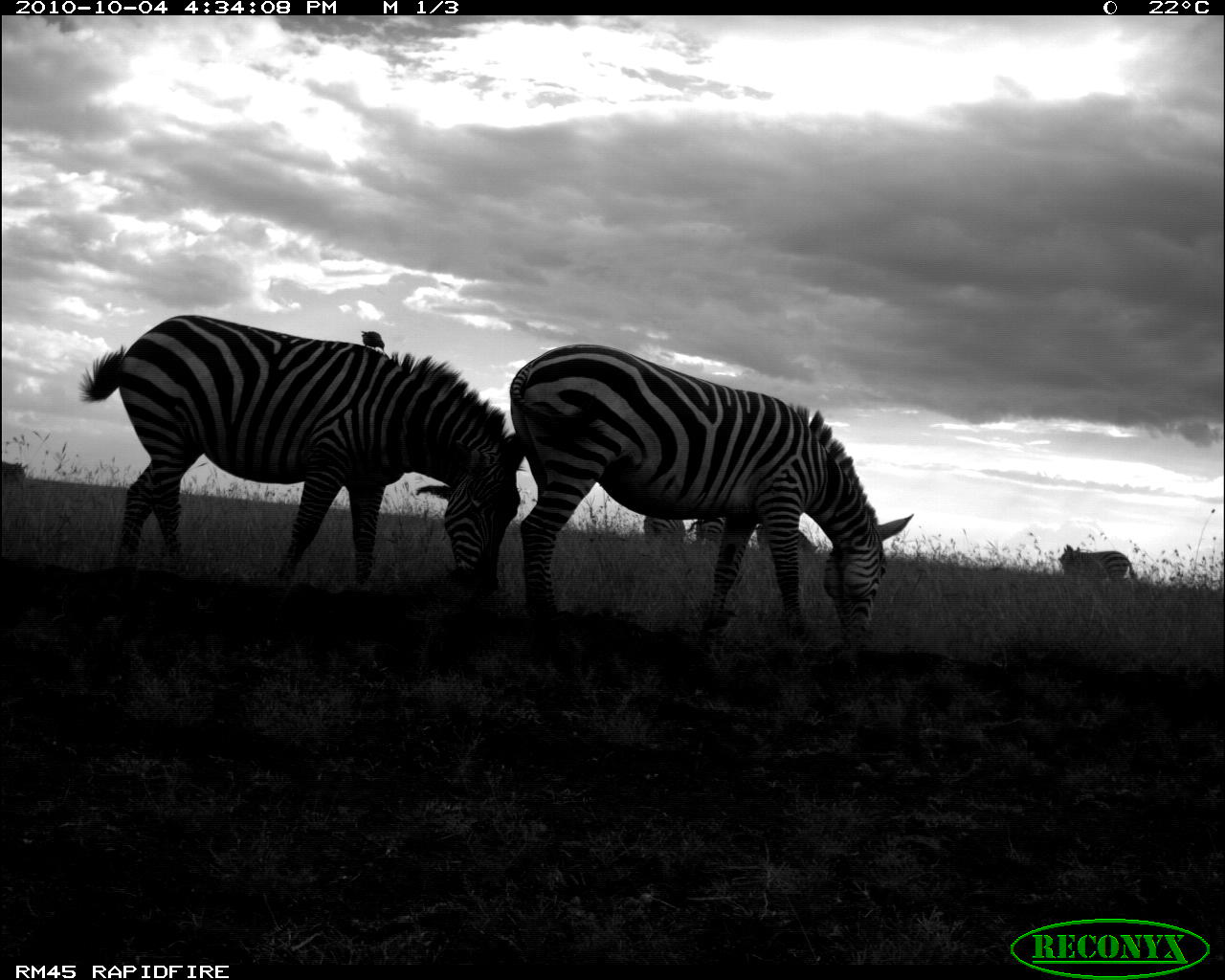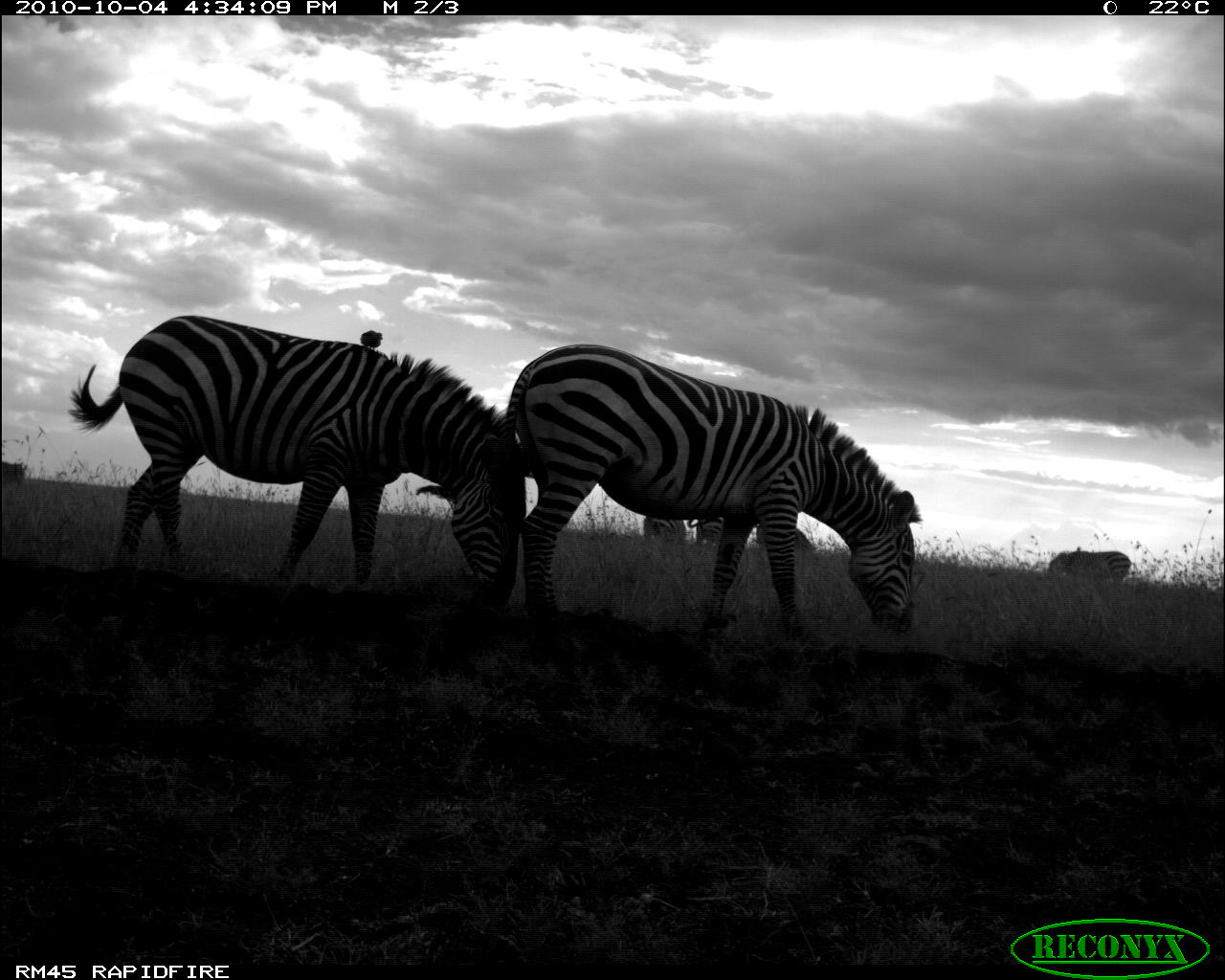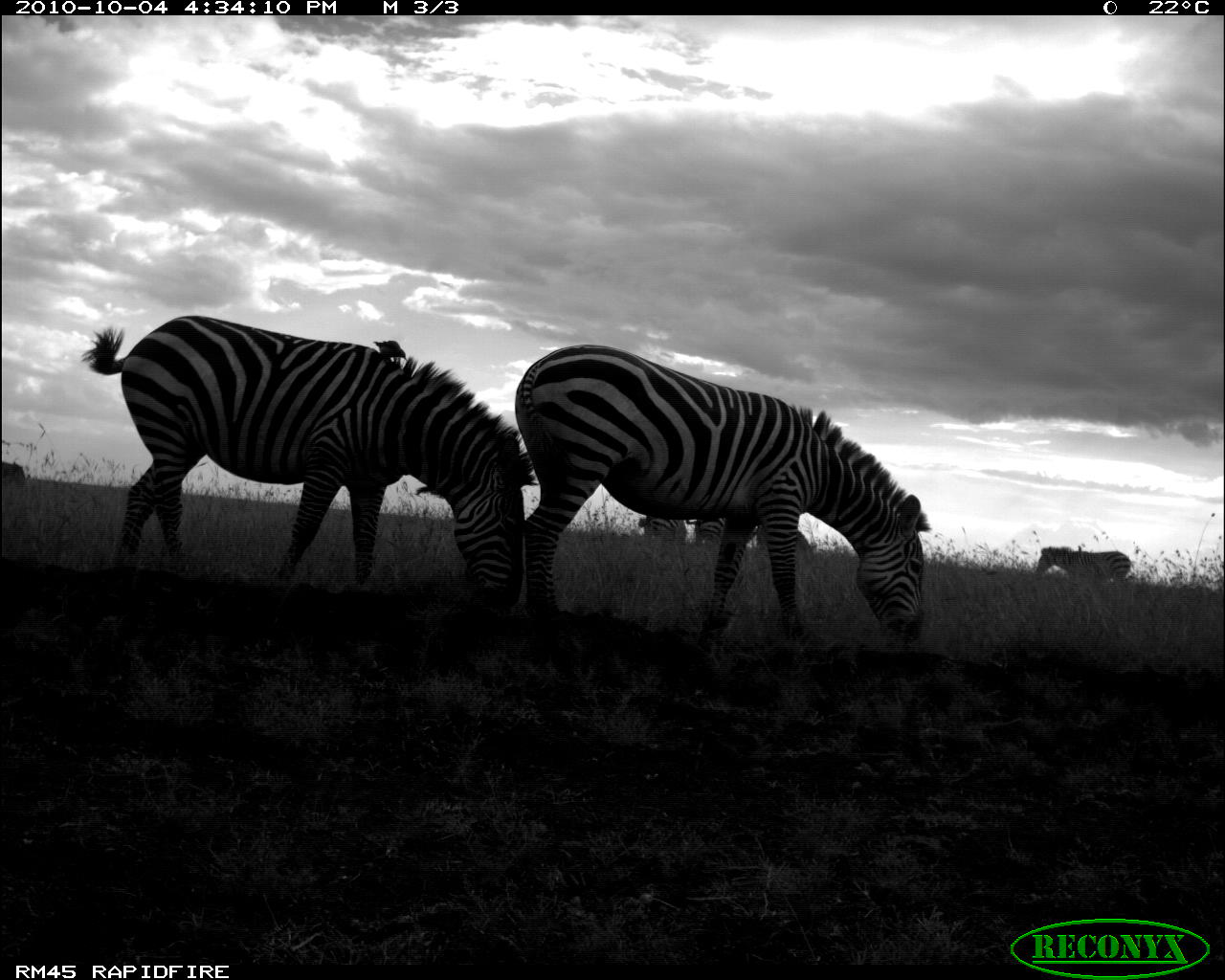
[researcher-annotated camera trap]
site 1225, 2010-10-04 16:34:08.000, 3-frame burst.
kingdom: Animalia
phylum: Chordata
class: Mammalia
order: Perissodactyla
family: Equidae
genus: Equus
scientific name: Equus quagga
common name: plains zebra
Equus quagga (plains zebra), count 6.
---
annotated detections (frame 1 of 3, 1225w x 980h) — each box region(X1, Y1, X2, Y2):
equus quagga: region(77, 314, 528, 602); region(509, 343, 914, 638); region(1058, 545, 1134, 581); region(755, 524, 819, 556); region(643, 515, 686, 543); region(687, 516, 726, 544); region(700, 611, 741, 636); region(2, 462, 25, 483); region(361, 331, 384, 352)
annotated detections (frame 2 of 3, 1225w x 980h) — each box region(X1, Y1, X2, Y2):
equus quagga: region(70, 315, 525, 611); region(496, 345, 920, 646); region(1047, 549, 1131, 584); region(756, 523, 817, 553); region(697, 611, 738, 639); region(643, 515, 686, 541); region(689, 518, 722, 546); region(2, 461, 28, 481); region(360, 329, 383, 350)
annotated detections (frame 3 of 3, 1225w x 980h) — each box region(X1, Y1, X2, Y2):
equus quagga: region(80, 315, 539, 612); region(513, 345, 931, 644); region(1036, 546, 1131, 581); region(698, 608, 742, 644); region(638, 514, 688, 542); region(686, 517, 726, 544); region(373, 340, 408, 364); region(1, 460, 25, 482)